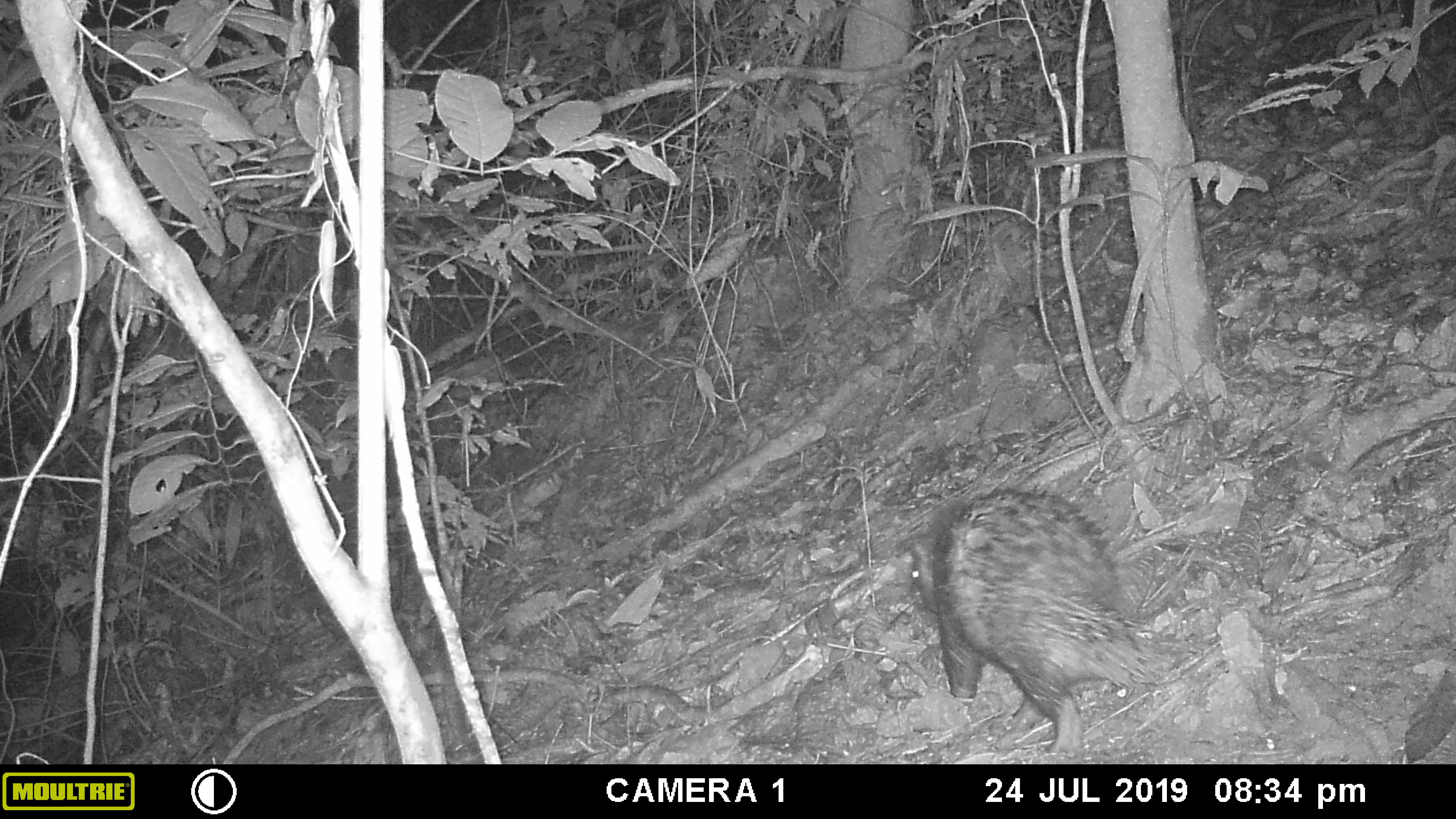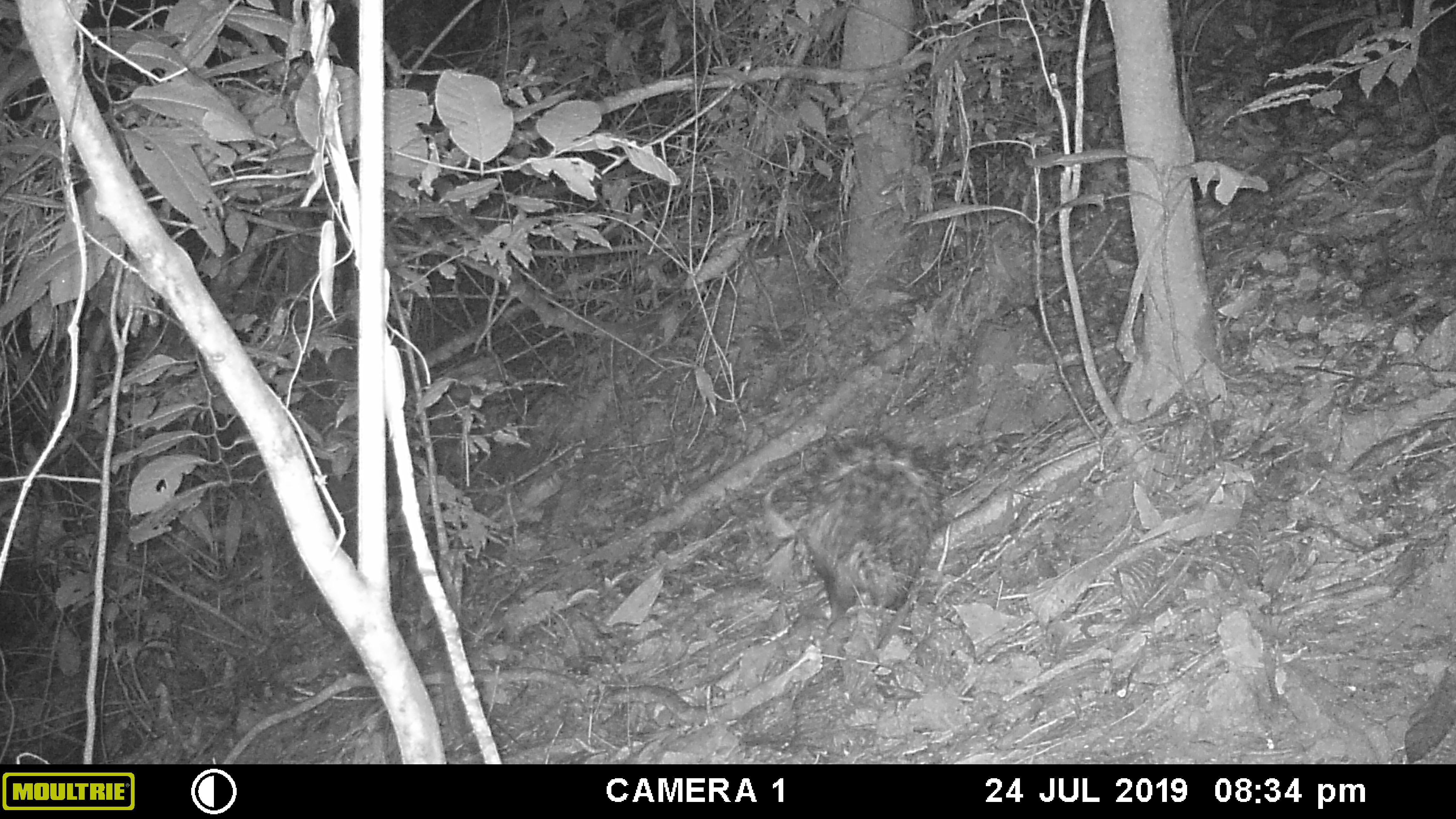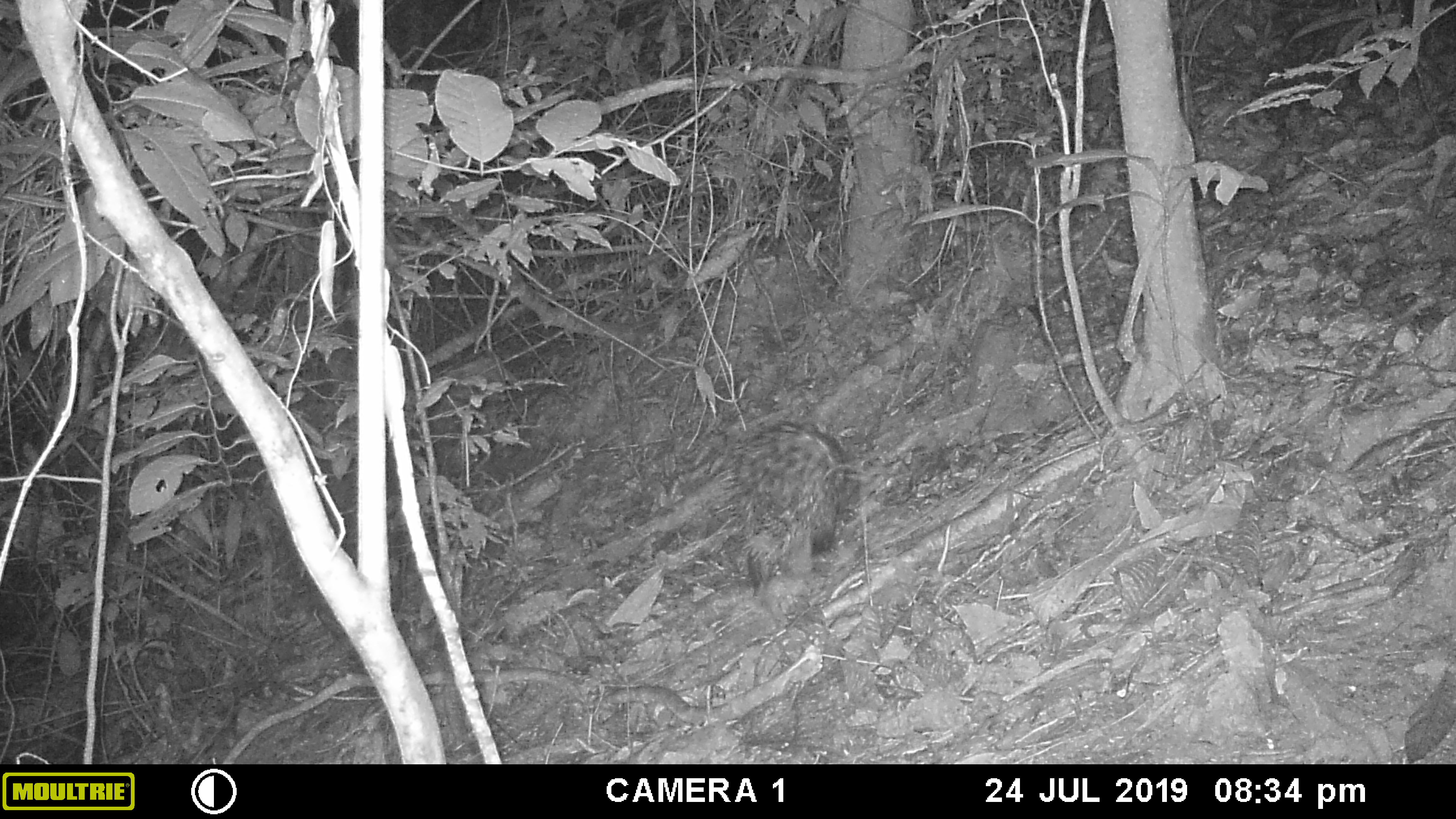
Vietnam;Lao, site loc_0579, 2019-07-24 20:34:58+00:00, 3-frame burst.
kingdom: Animalia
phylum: Chordata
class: Mammalia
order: Rodentia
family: Hystricidae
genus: Hystrix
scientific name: Hystrix brachyura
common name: malayan porcupine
Malayan porcupine (Hystrix brachyura). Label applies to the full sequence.